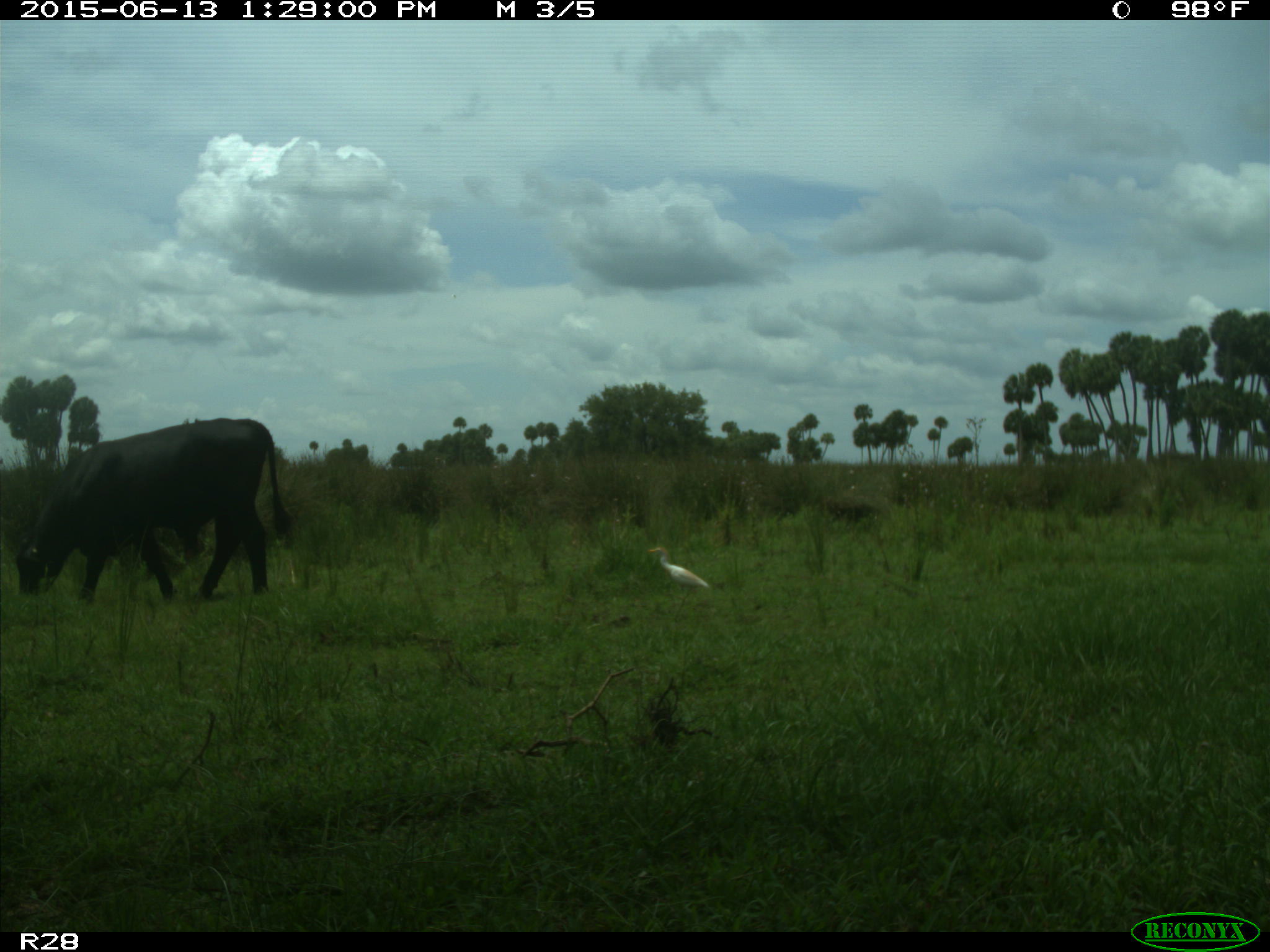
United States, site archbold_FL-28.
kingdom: Animalia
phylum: Chordata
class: Mammalia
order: Artiodactyla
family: Bovidae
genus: Bos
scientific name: Bos taurus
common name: domestic cow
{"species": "Bos taurus (domestic cow)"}